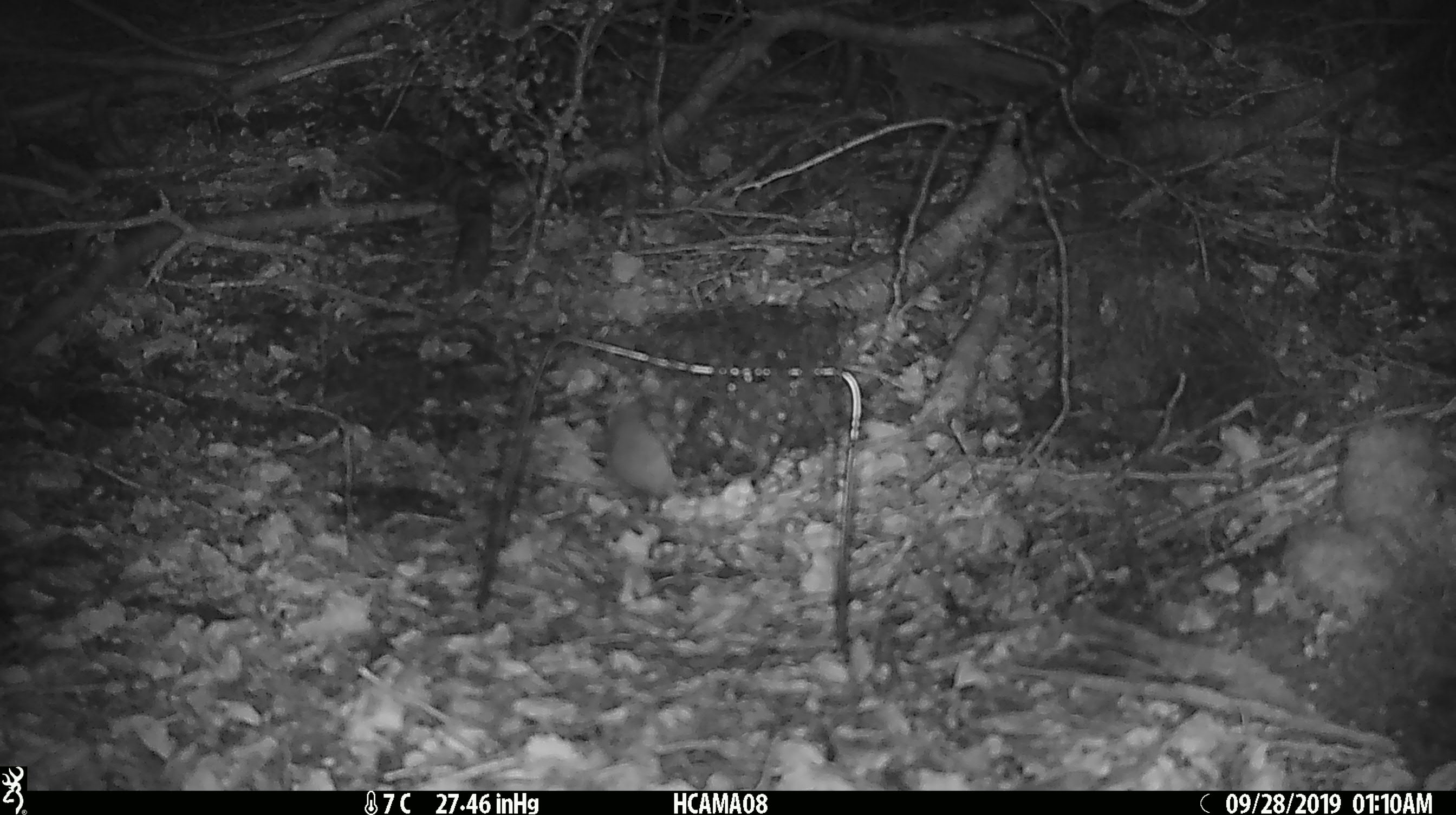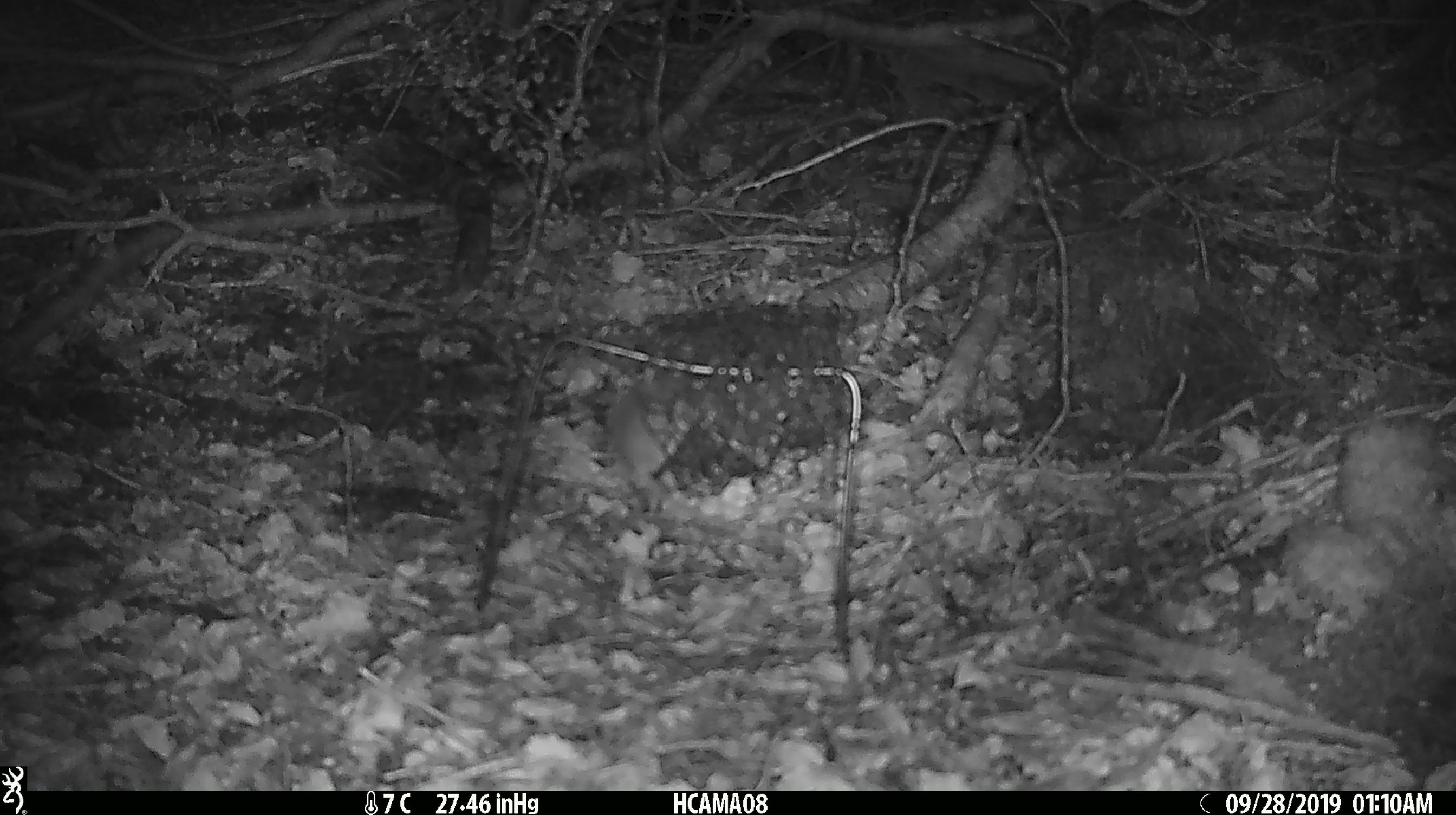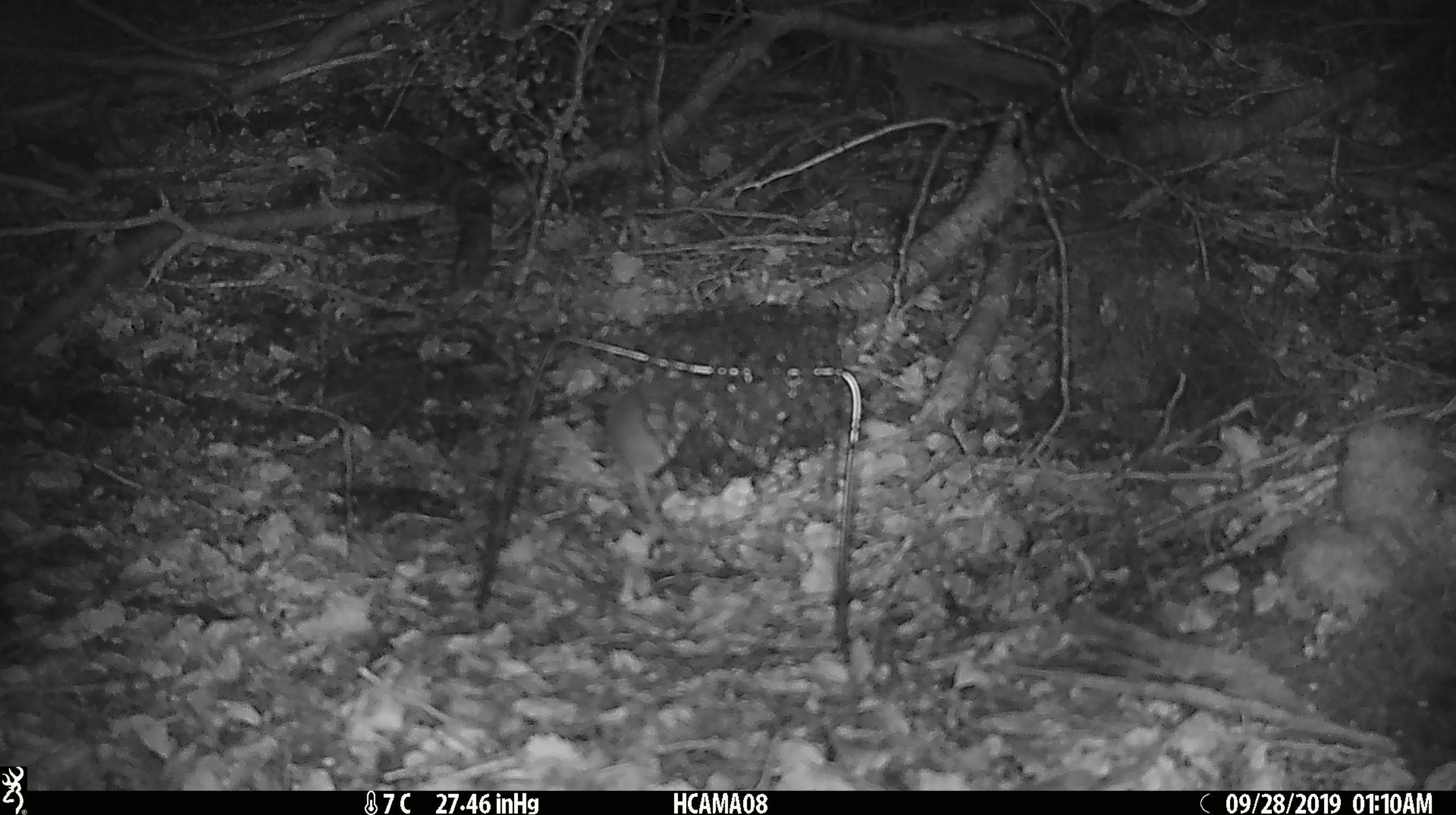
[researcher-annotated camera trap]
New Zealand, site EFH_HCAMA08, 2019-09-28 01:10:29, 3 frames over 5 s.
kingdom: Animalia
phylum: Chordata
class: Mammalia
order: Rodentia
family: Muridae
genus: Mus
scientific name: Mus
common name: mouse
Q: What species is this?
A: Mouse (Mus).